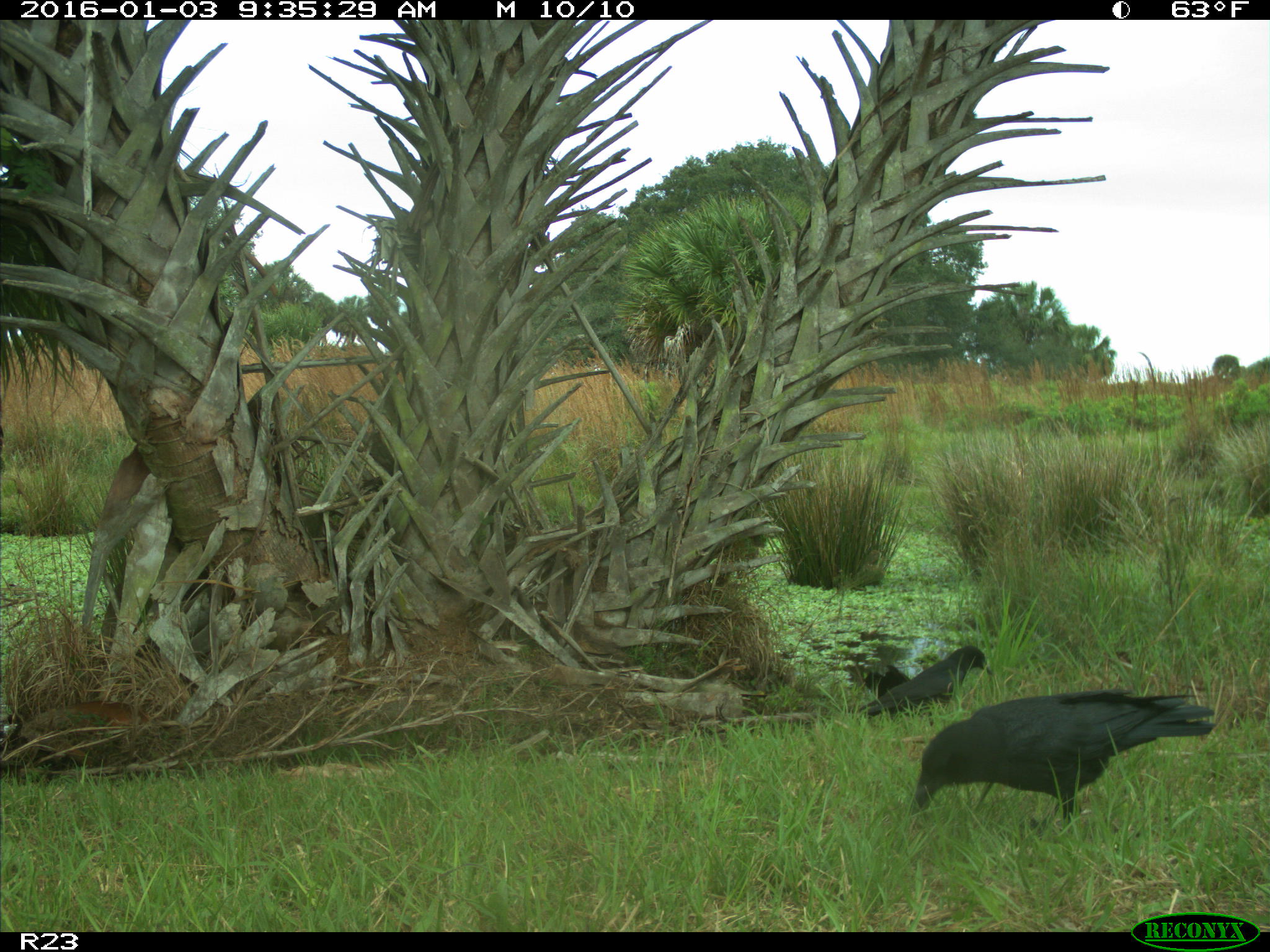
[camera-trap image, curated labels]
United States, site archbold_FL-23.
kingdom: Animalia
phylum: Chordata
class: Aves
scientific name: Aves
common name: birds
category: unidentified bird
Unidentified bird (birds) (Aves).